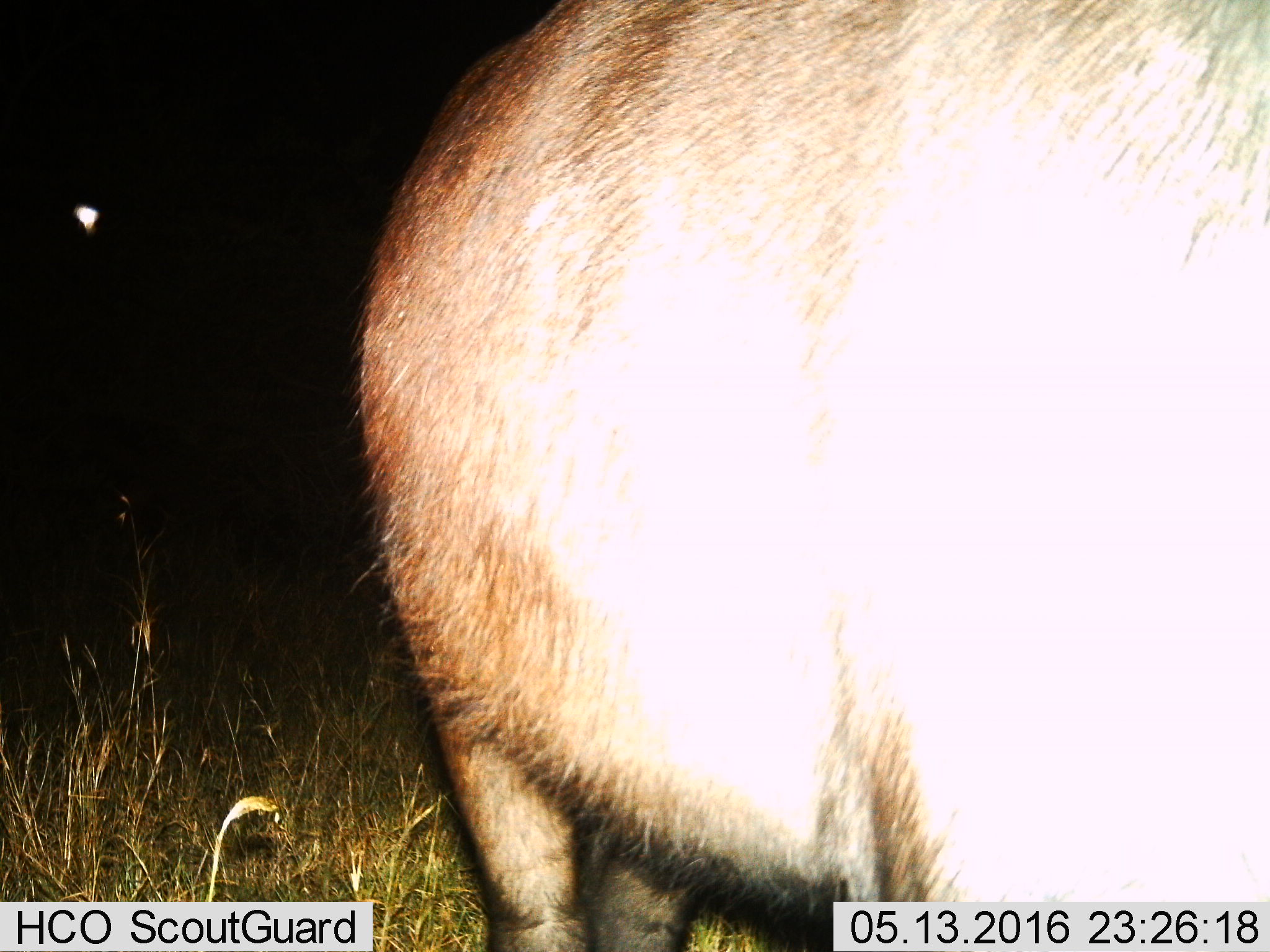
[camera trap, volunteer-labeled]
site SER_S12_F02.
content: unidentified animal